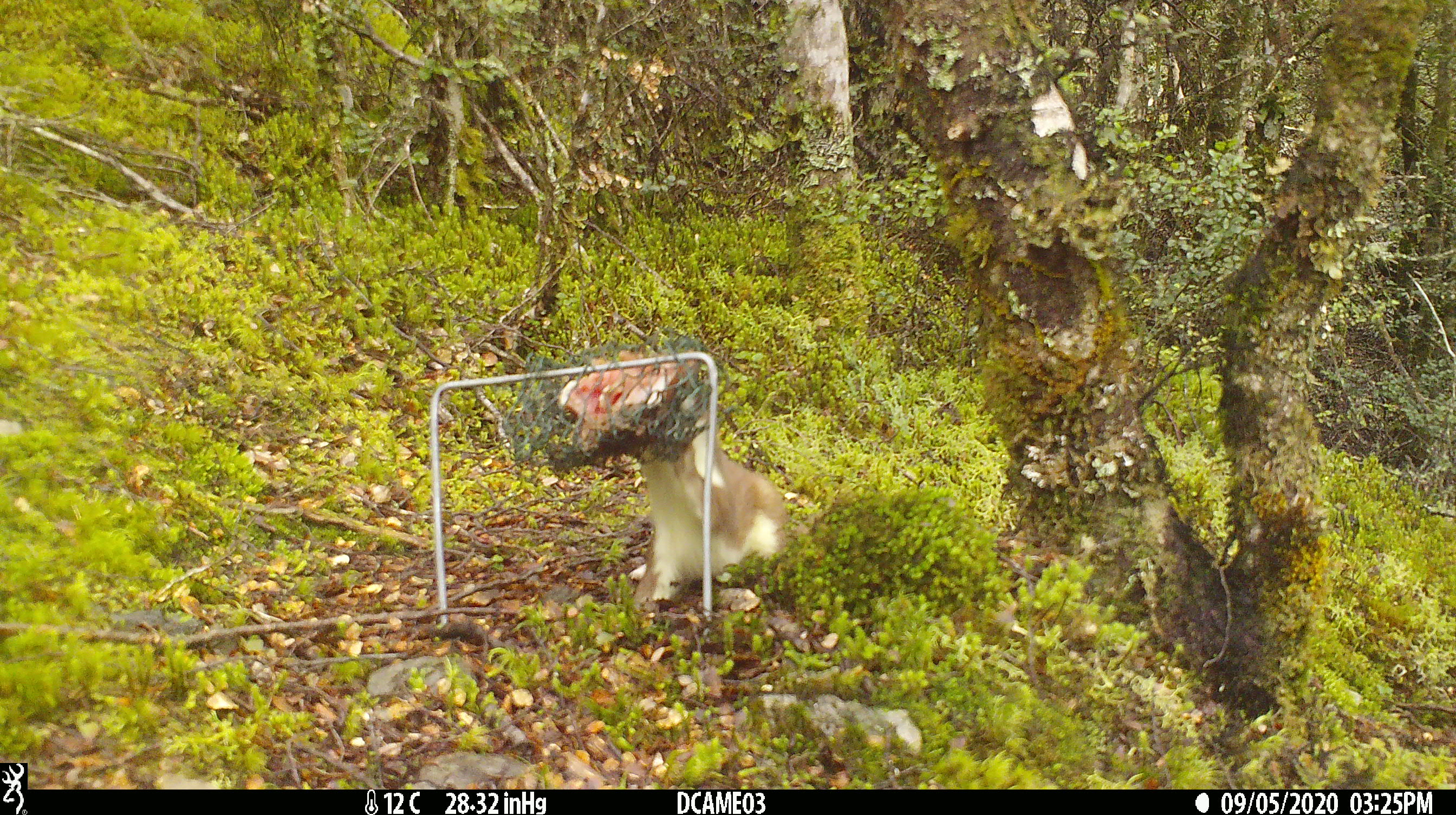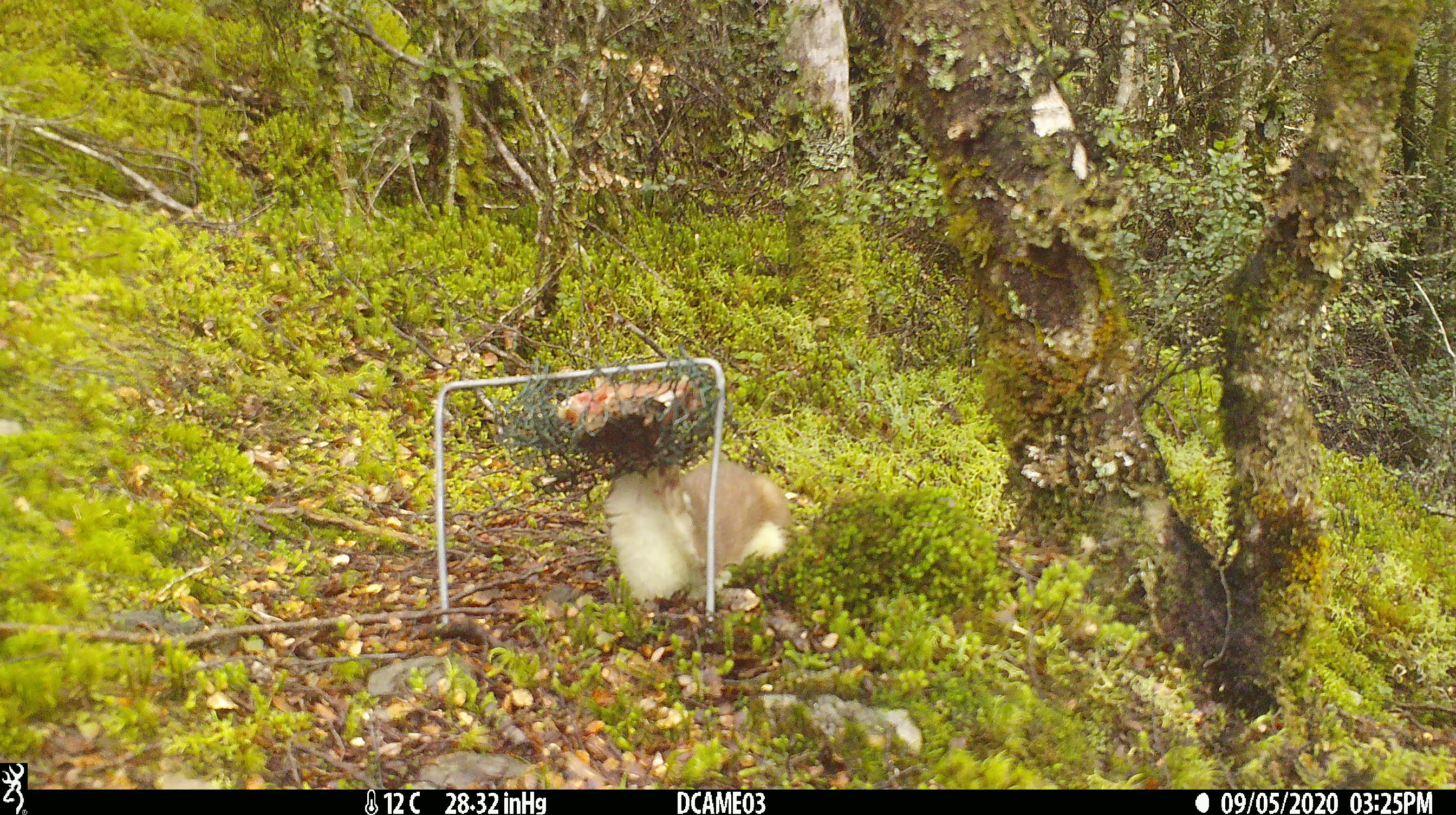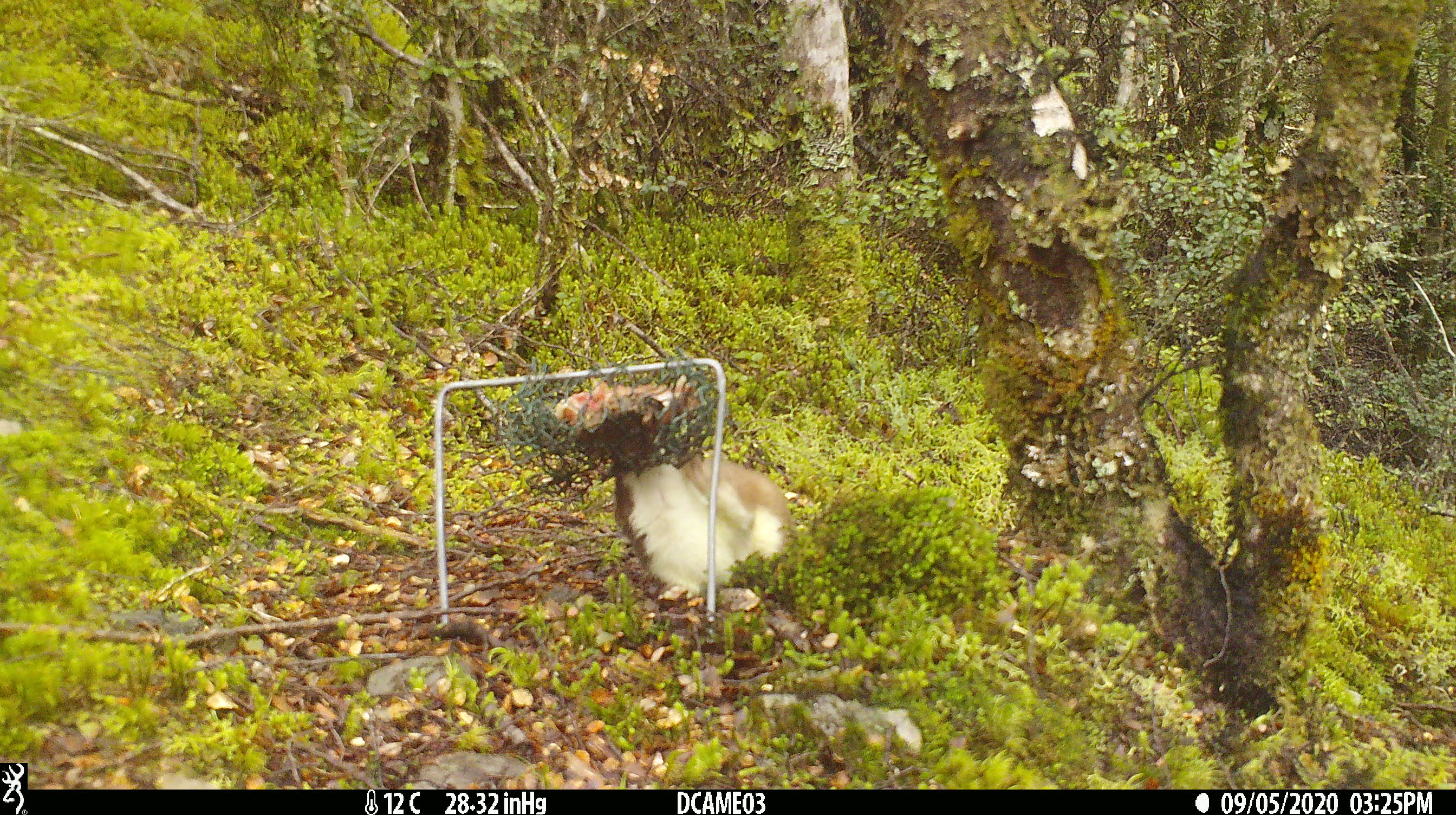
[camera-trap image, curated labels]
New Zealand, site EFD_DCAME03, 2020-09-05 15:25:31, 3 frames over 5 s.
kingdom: Animalia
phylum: Chordata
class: Mammalia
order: Carnivora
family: Mustelidae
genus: Mustela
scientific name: Mustela erminea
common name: stoat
Stoat (Mustela erminea).